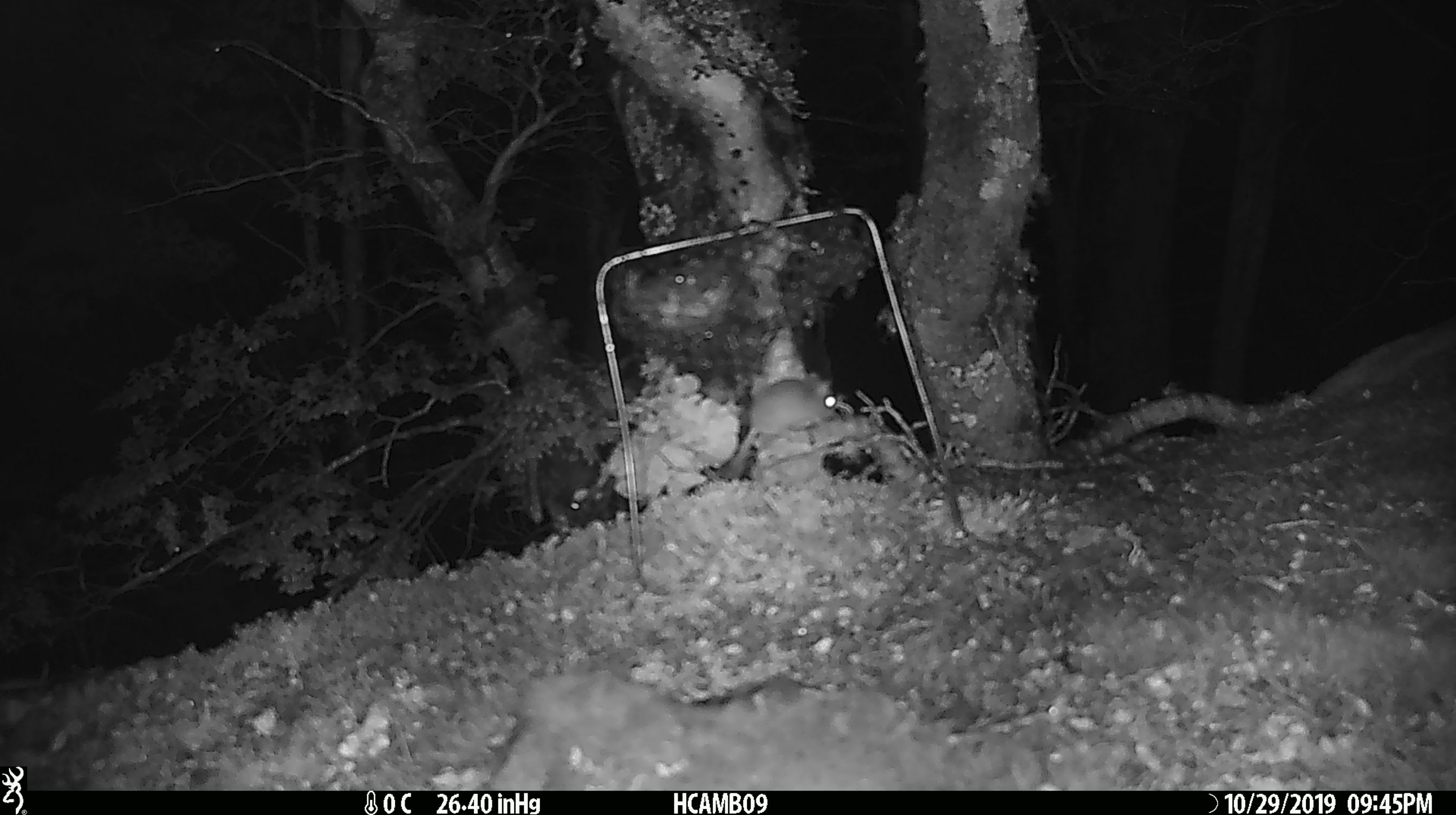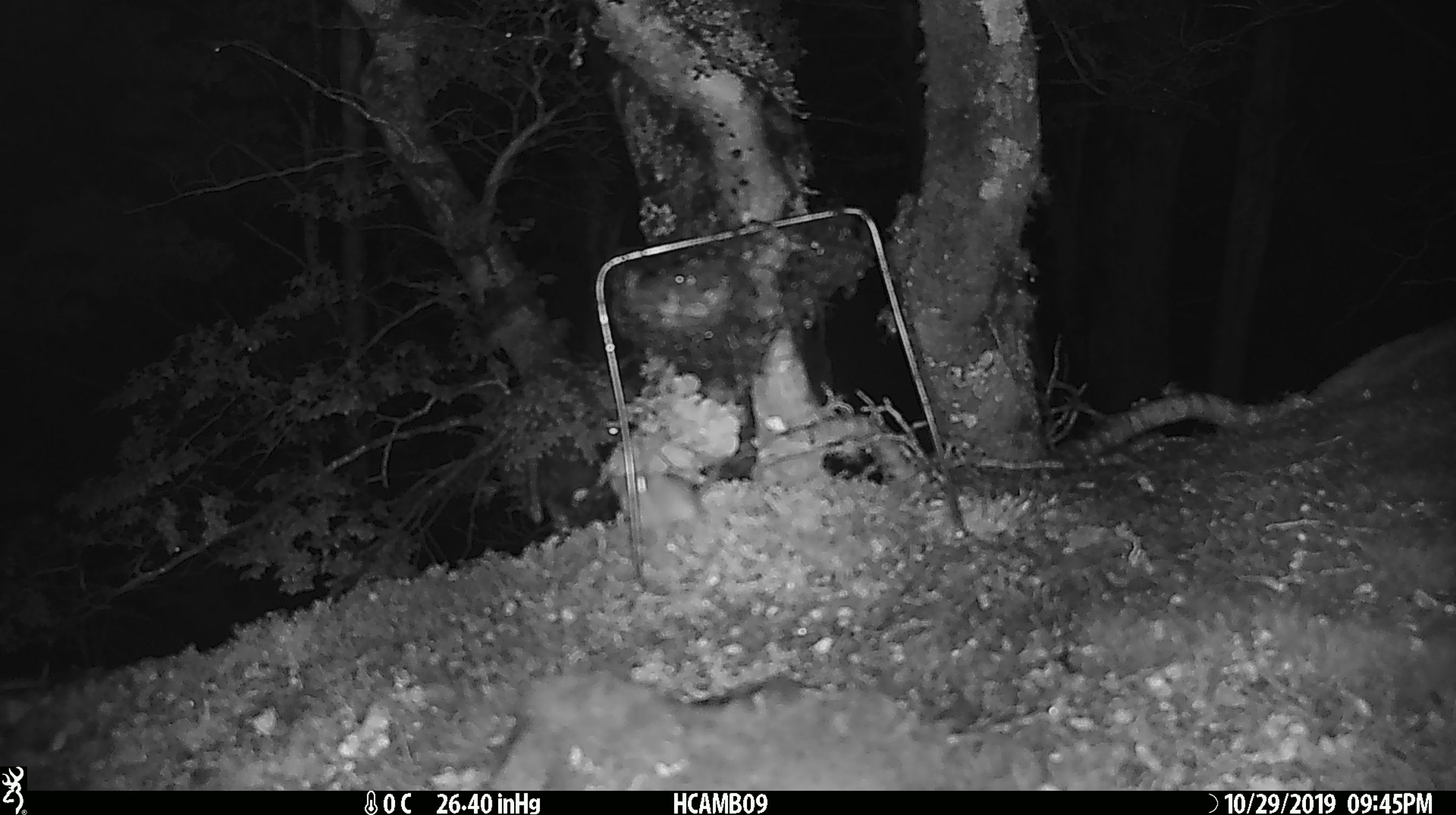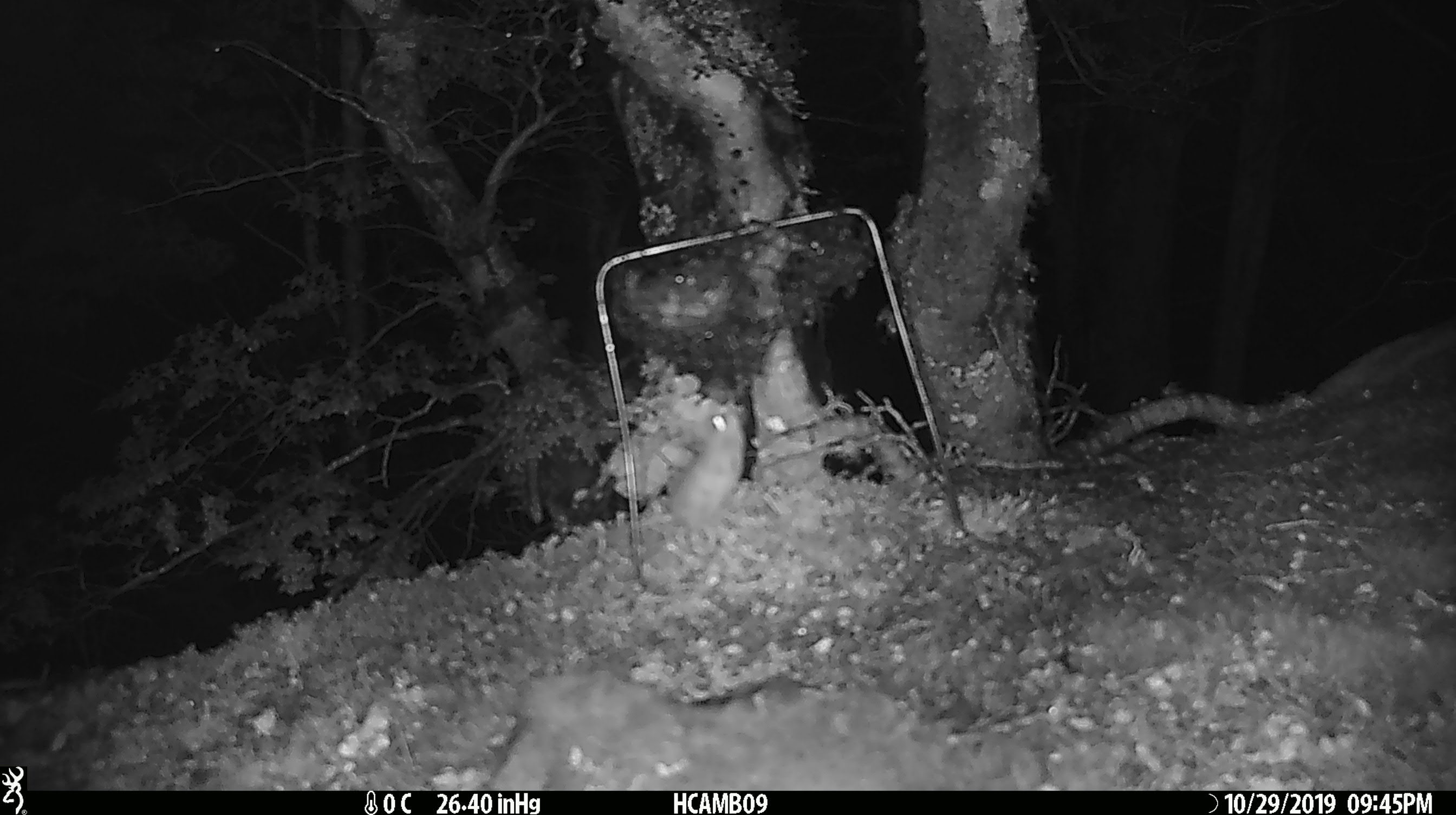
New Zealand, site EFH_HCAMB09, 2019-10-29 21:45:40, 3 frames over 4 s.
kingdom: Animalia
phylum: Chordata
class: Mammalia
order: Rodentia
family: Muridae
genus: Mus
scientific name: Mus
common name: mouse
Mouse (Mus).